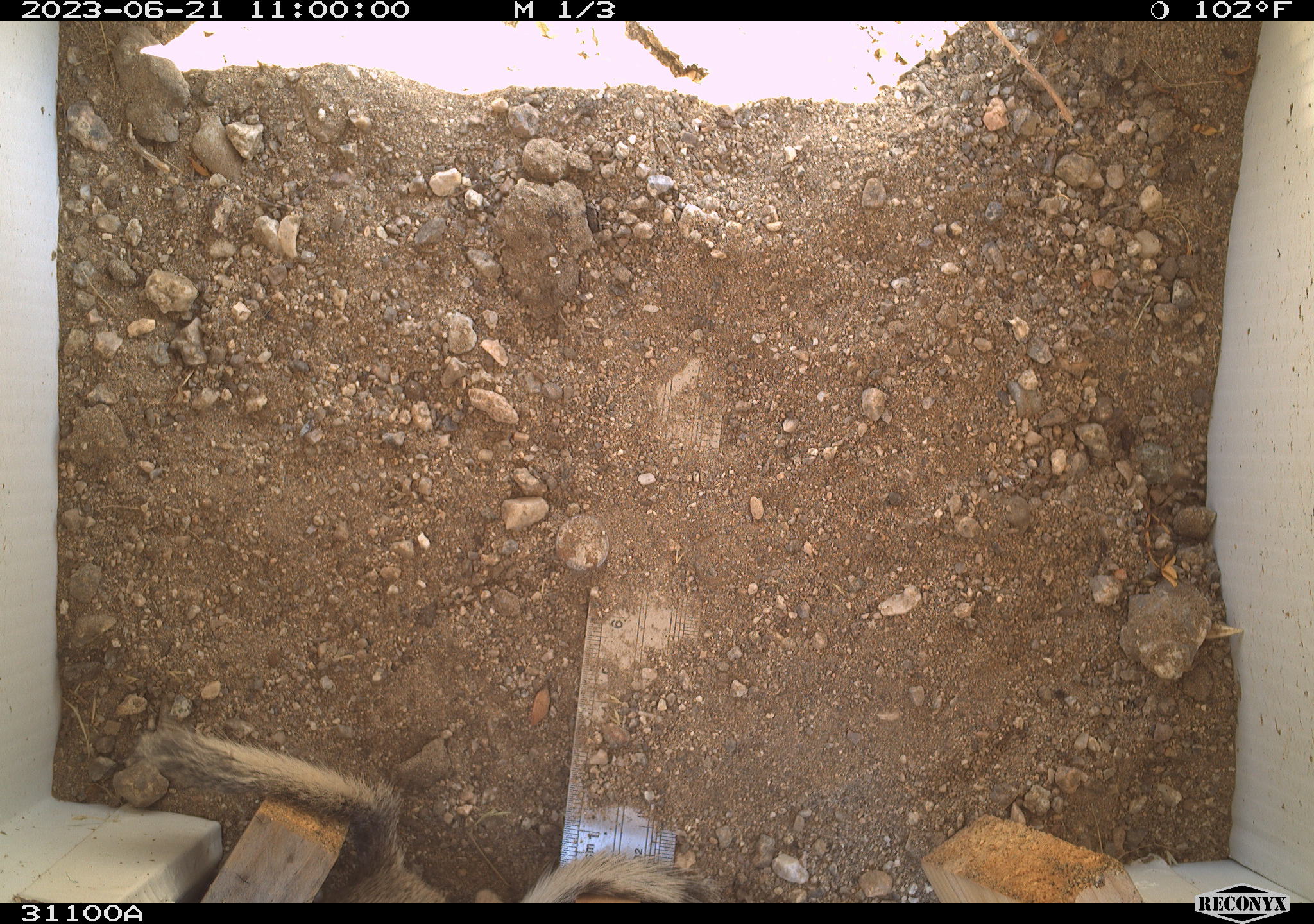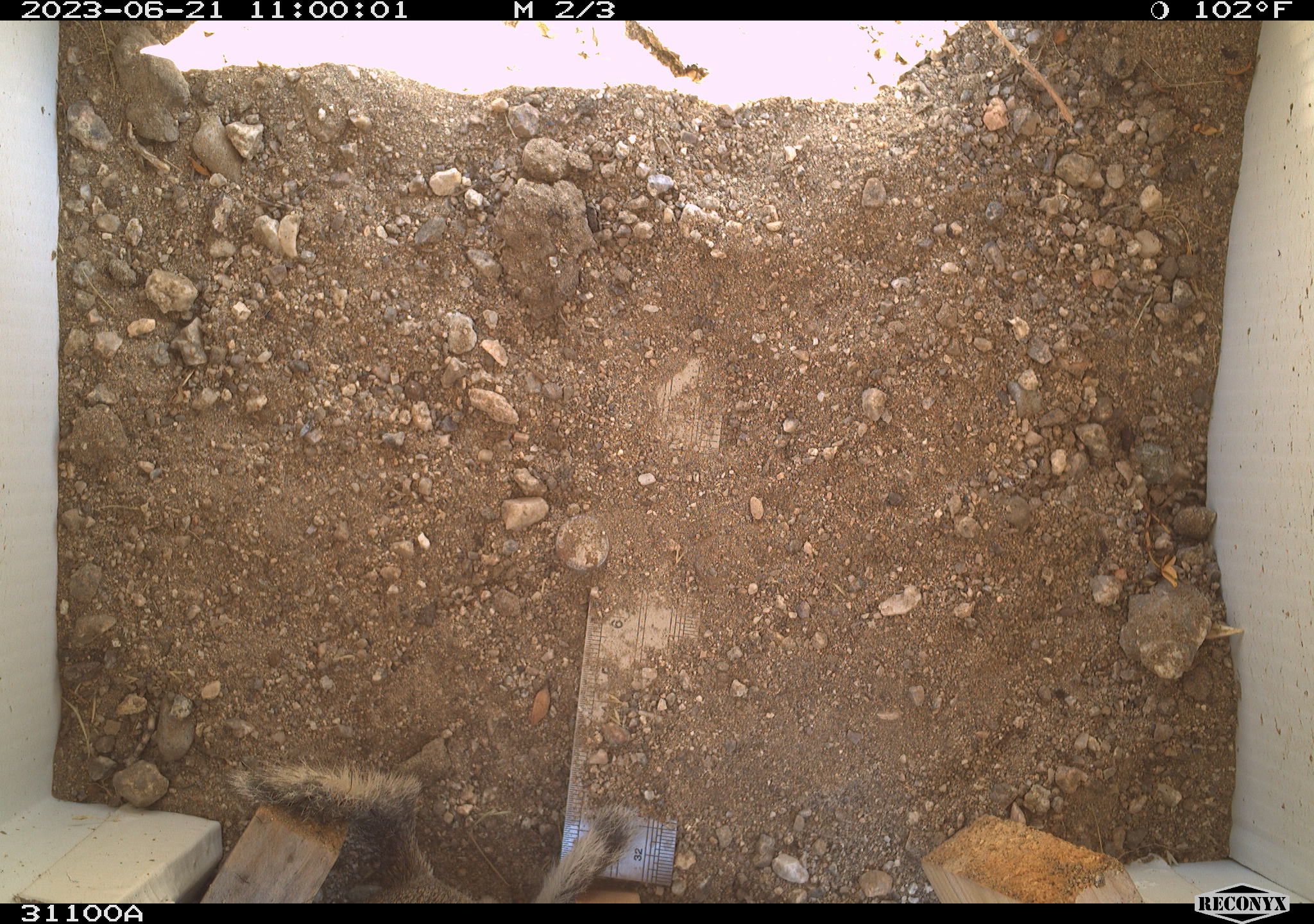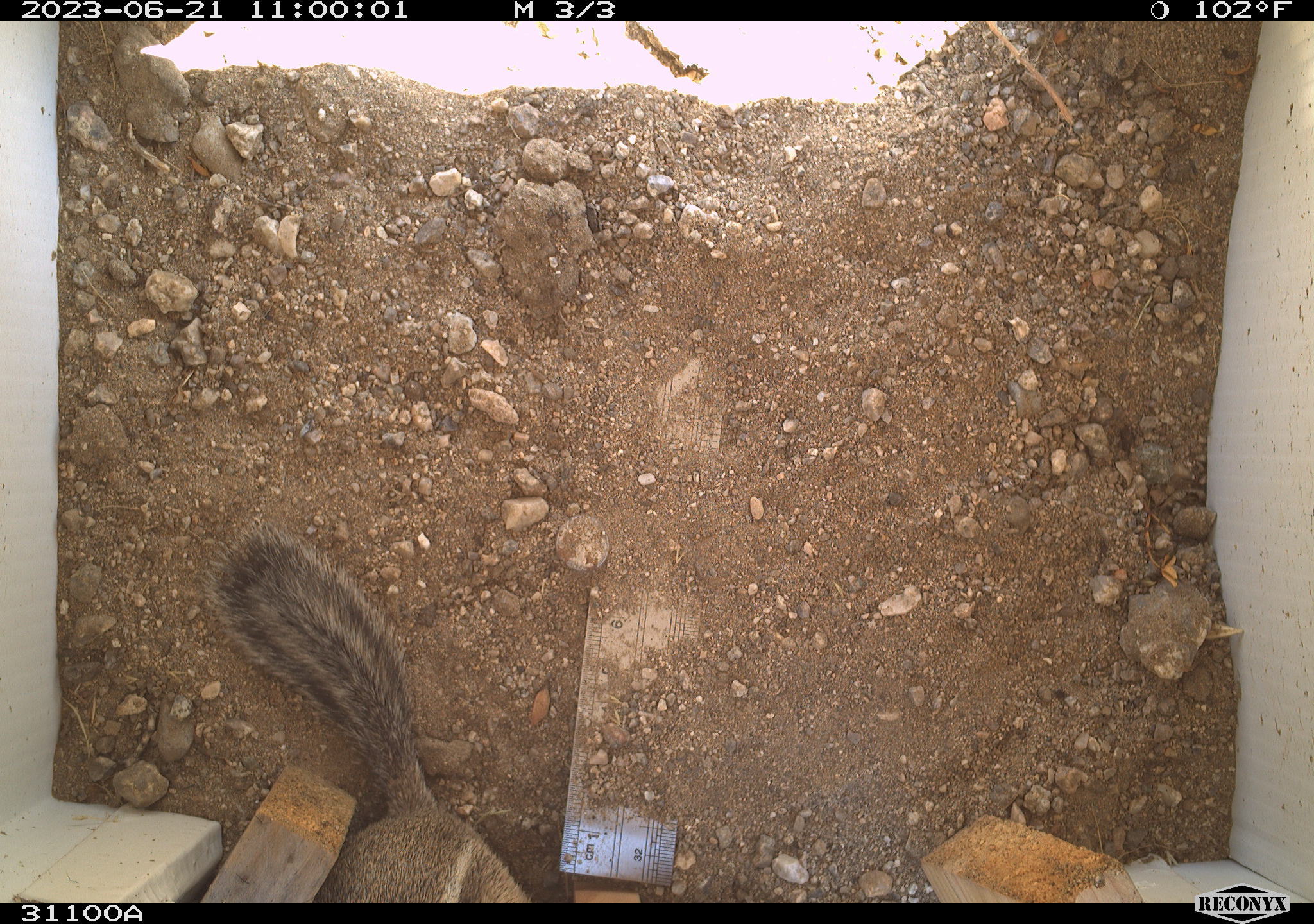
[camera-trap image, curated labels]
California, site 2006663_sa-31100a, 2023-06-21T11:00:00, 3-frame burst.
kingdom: Animalia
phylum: Chordata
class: Mammalia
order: Rodentia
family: Sciuridae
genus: Ammospermophilus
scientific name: Ammospermophilus leucurus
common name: white-tailed antelope squirrel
White-tailed antelope squirrel (Ammospermophilus leucurus).